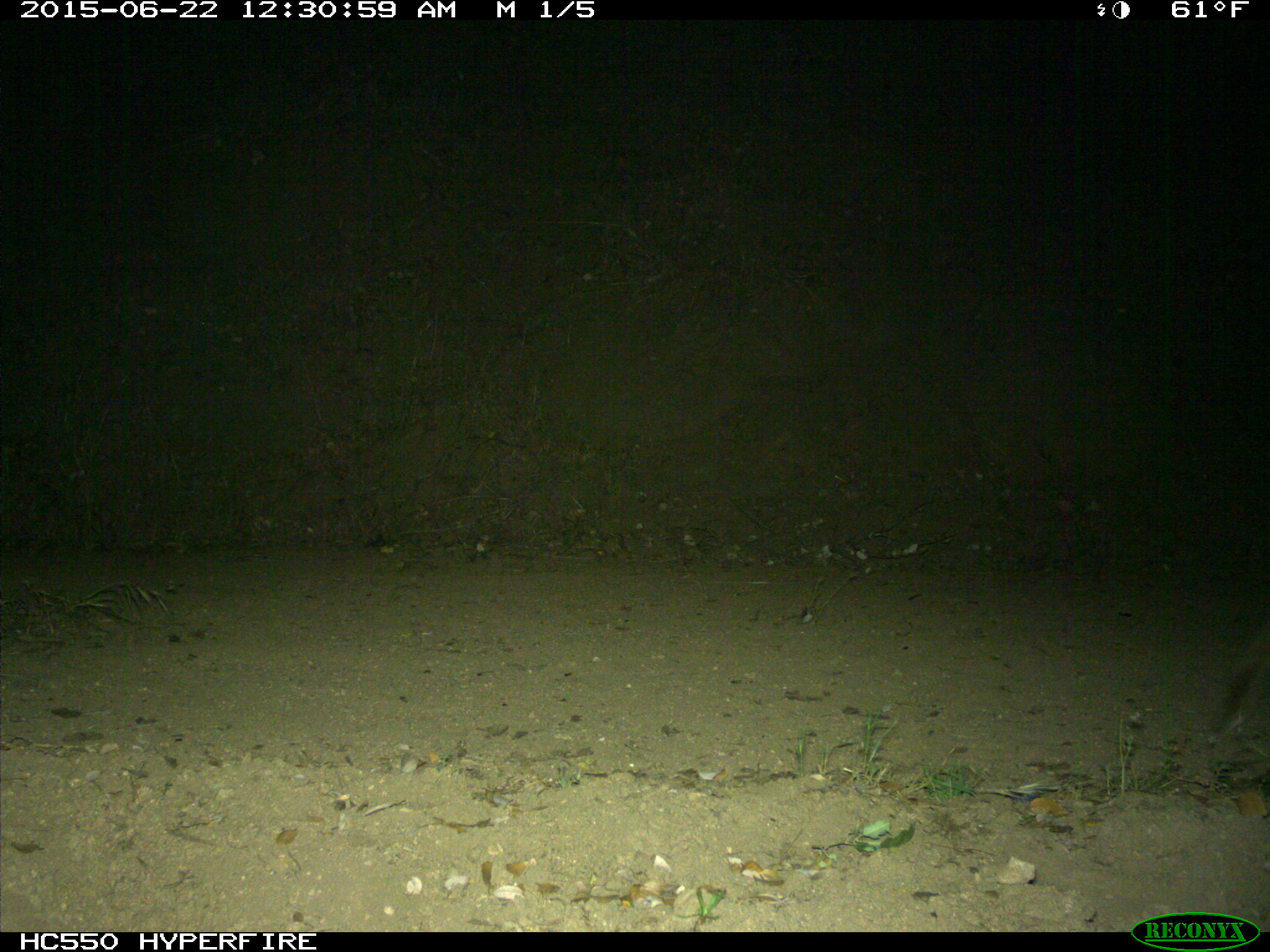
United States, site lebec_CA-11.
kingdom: Animalia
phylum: Chordata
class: Mammalia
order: Carnivora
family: Canidae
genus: Canis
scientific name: Canis latrans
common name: coyote